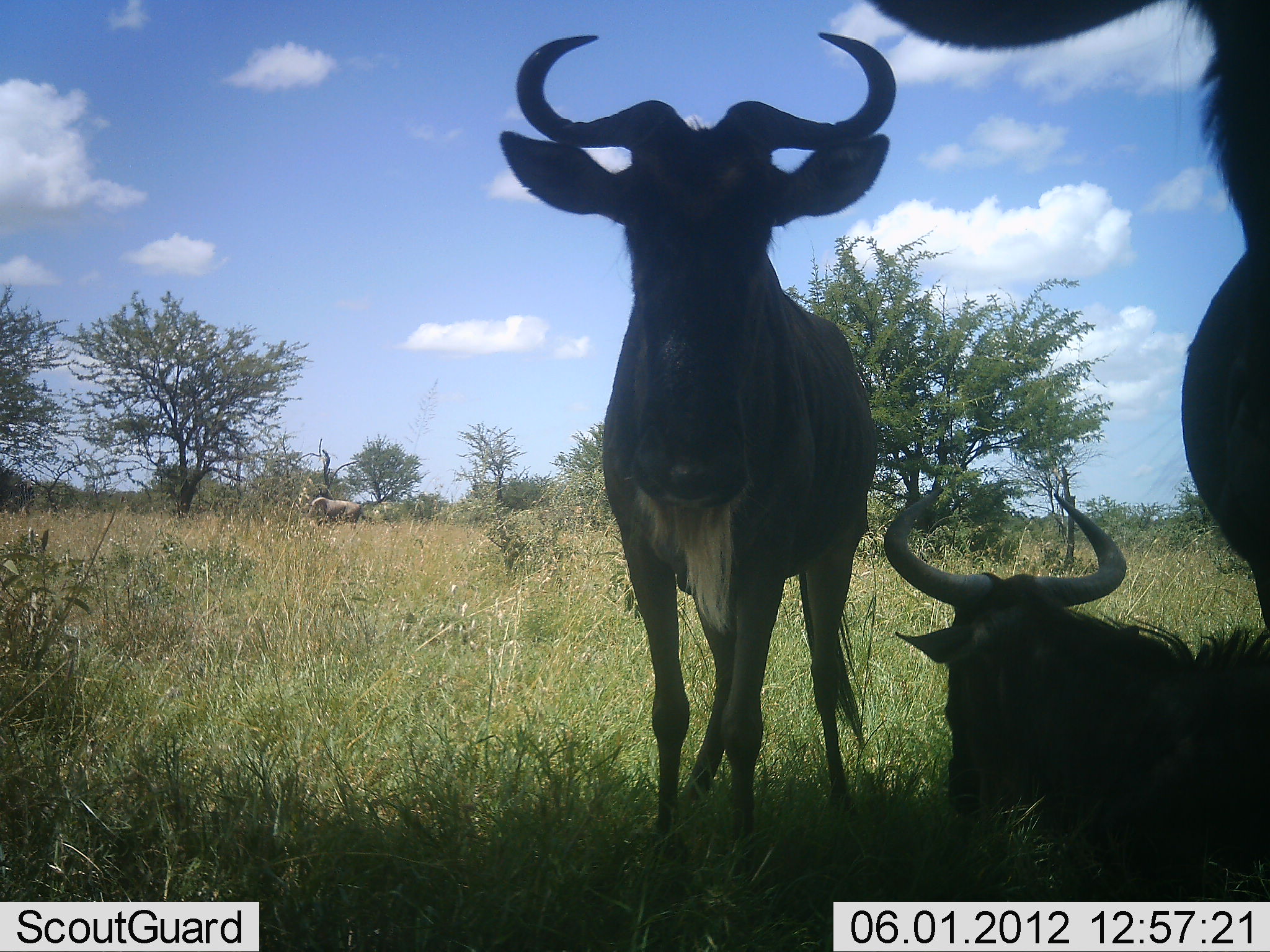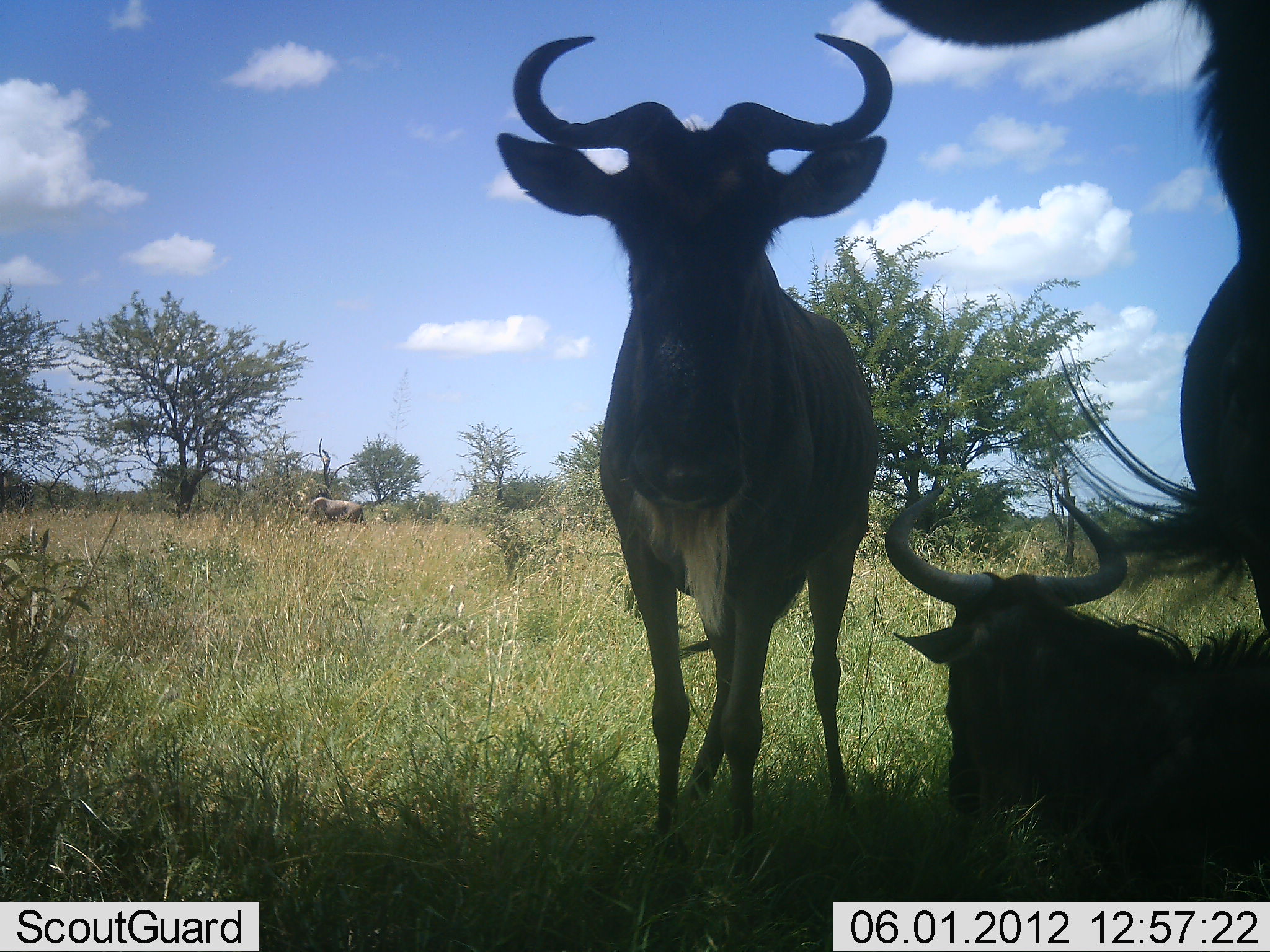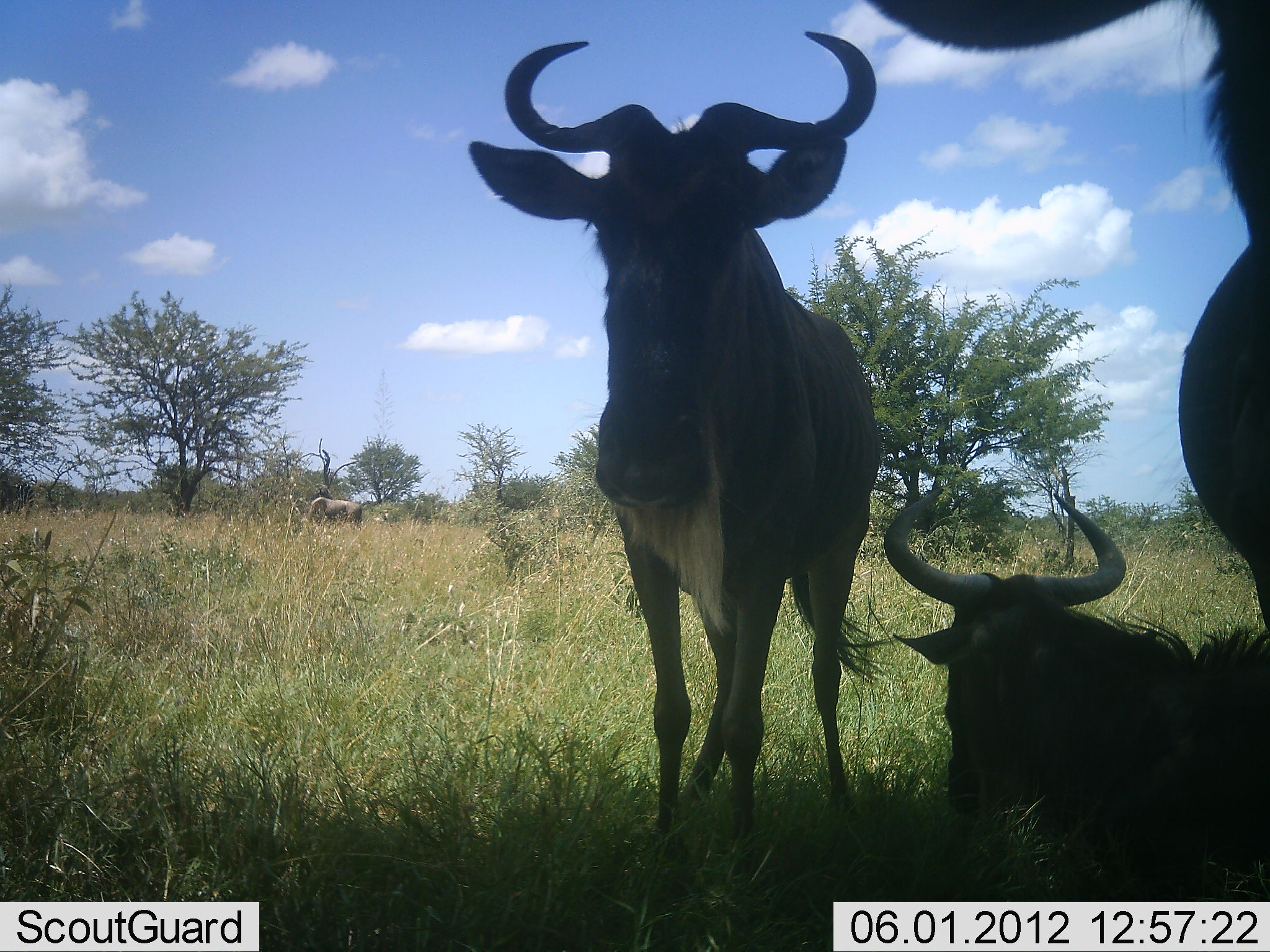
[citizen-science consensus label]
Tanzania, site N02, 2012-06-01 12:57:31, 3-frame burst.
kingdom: Animalia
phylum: Chordata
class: Mammalia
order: Artiodactyla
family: Bovidae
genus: Connochaetes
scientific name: Connochaetes taurinus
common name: blue wildebeest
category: wildebeest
Wildebeest (blue wildebeest) (Connochaetes taurinus), count 4. Behavior (volunteer vote fractions): standing 91%, resting 91%, moving 0%, interacting 0%. Young present (vote fraction): 0%. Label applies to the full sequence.